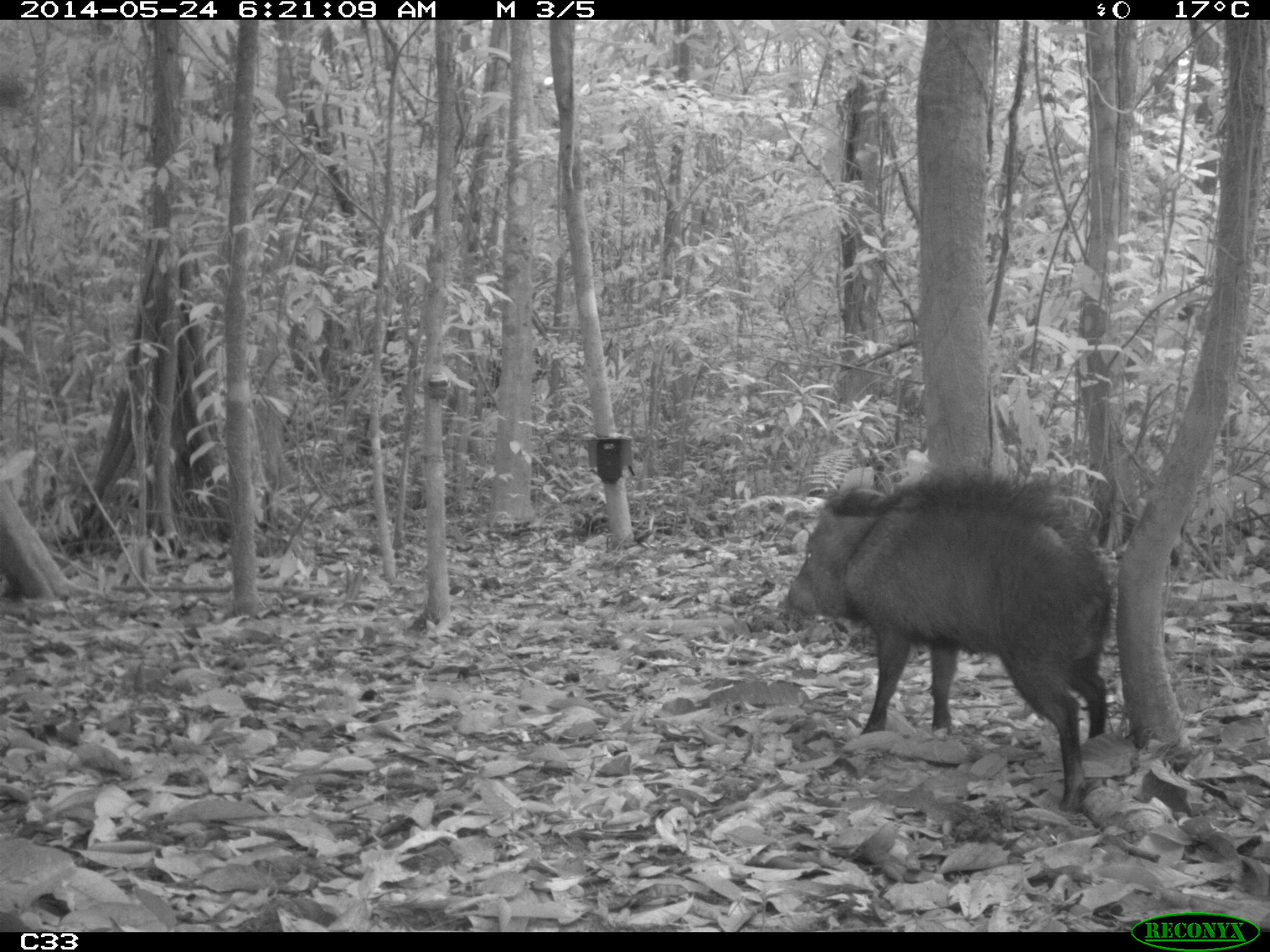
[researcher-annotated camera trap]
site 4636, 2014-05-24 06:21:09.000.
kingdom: Animalia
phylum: Chordata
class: Mammalia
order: Artiodactyla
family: Tayassuidae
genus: Pecari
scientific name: Pecari tajacu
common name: collared peccary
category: tayassu tajacu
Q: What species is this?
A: Tayassu tajacu (collared peccary) (Pecari tajacu).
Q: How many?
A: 1.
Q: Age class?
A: Adult.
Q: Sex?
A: Male.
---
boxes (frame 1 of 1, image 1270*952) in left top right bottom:
tayassu tajacu: 783 468 1114 814